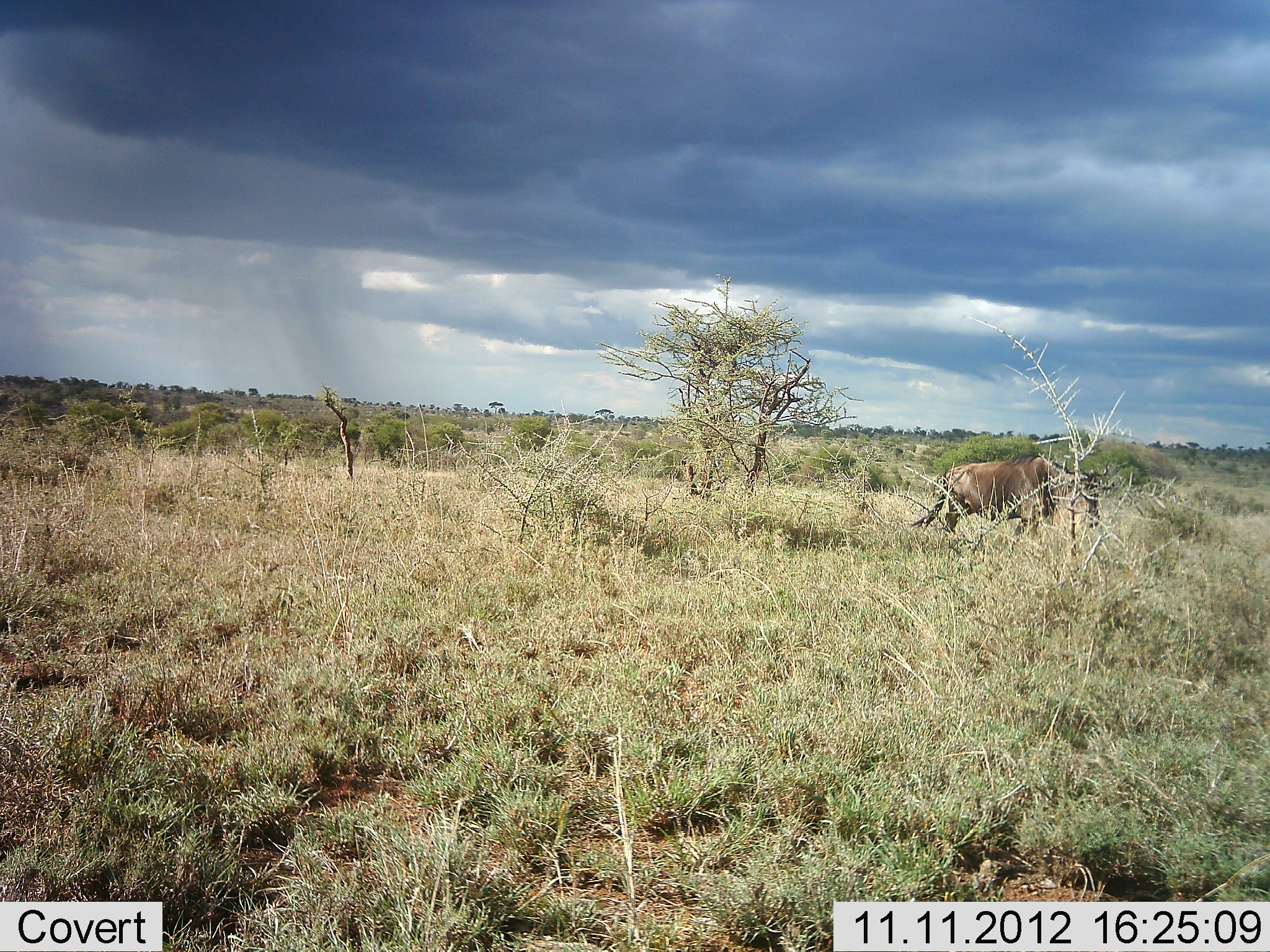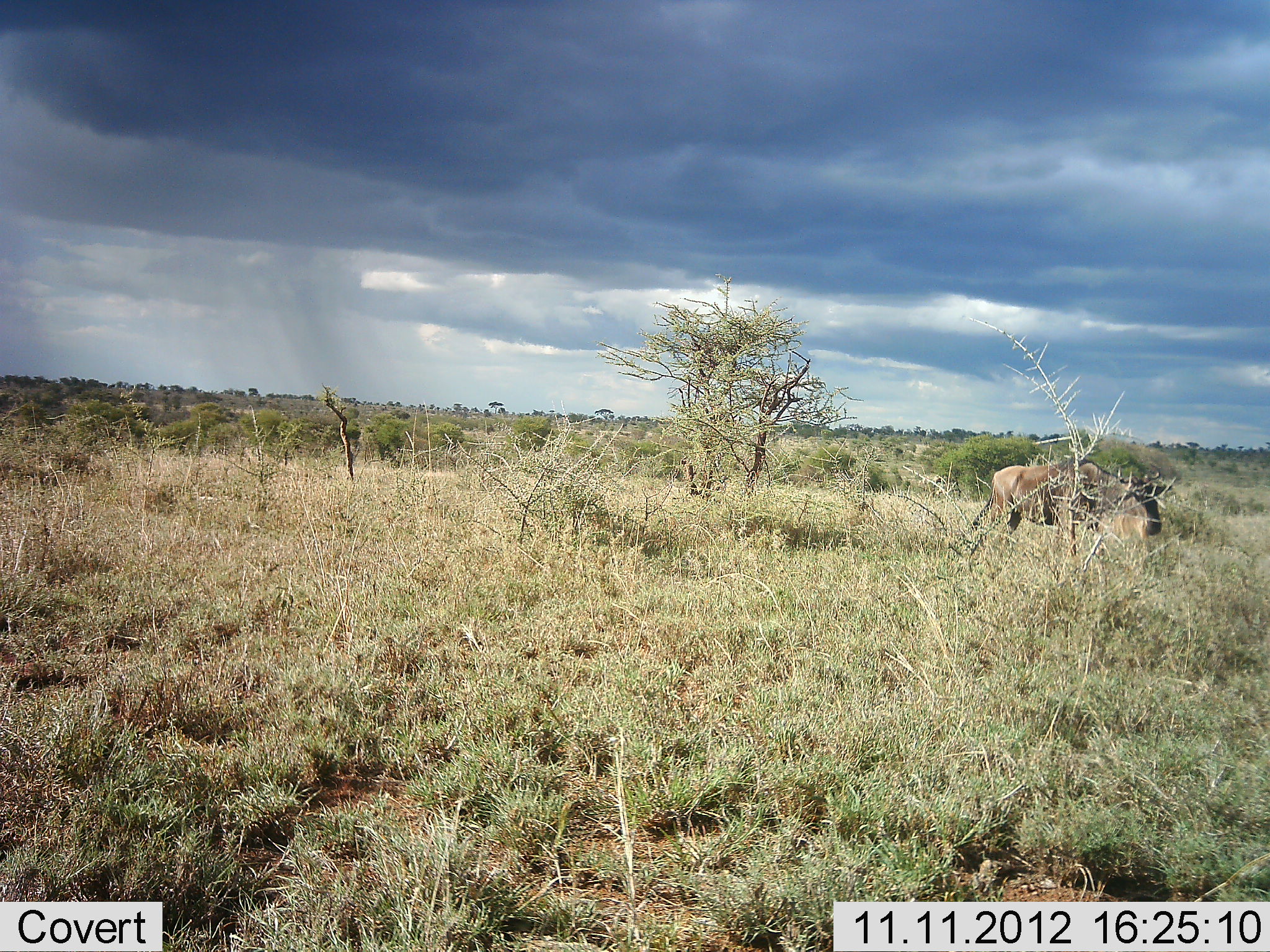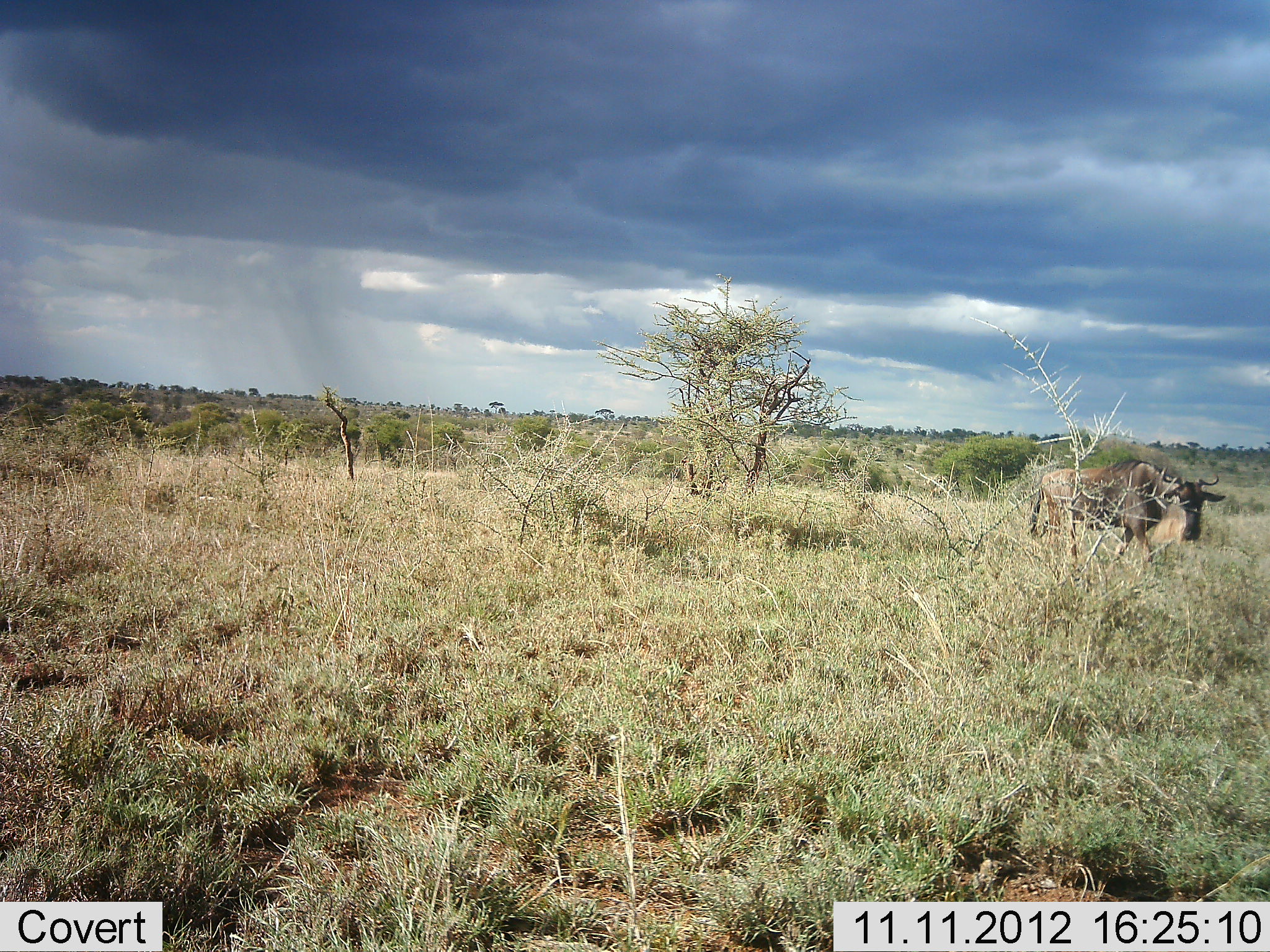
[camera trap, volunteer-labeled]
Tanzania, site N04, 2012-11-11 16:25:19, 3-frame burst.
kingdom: Animalia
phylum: Chordata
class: Mammalia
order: Artiodactyla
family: Bovidae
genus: Connochaetes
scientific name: Connochaetes taurinus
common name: blue wildebeest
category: wildebeest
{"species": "wildebeest (blue wildebeest) (Connochaetes taurinus)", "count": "1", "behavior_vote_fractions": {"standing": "0%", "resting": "0%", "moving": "100%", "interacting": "0%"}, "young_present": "0%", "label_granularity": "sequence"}